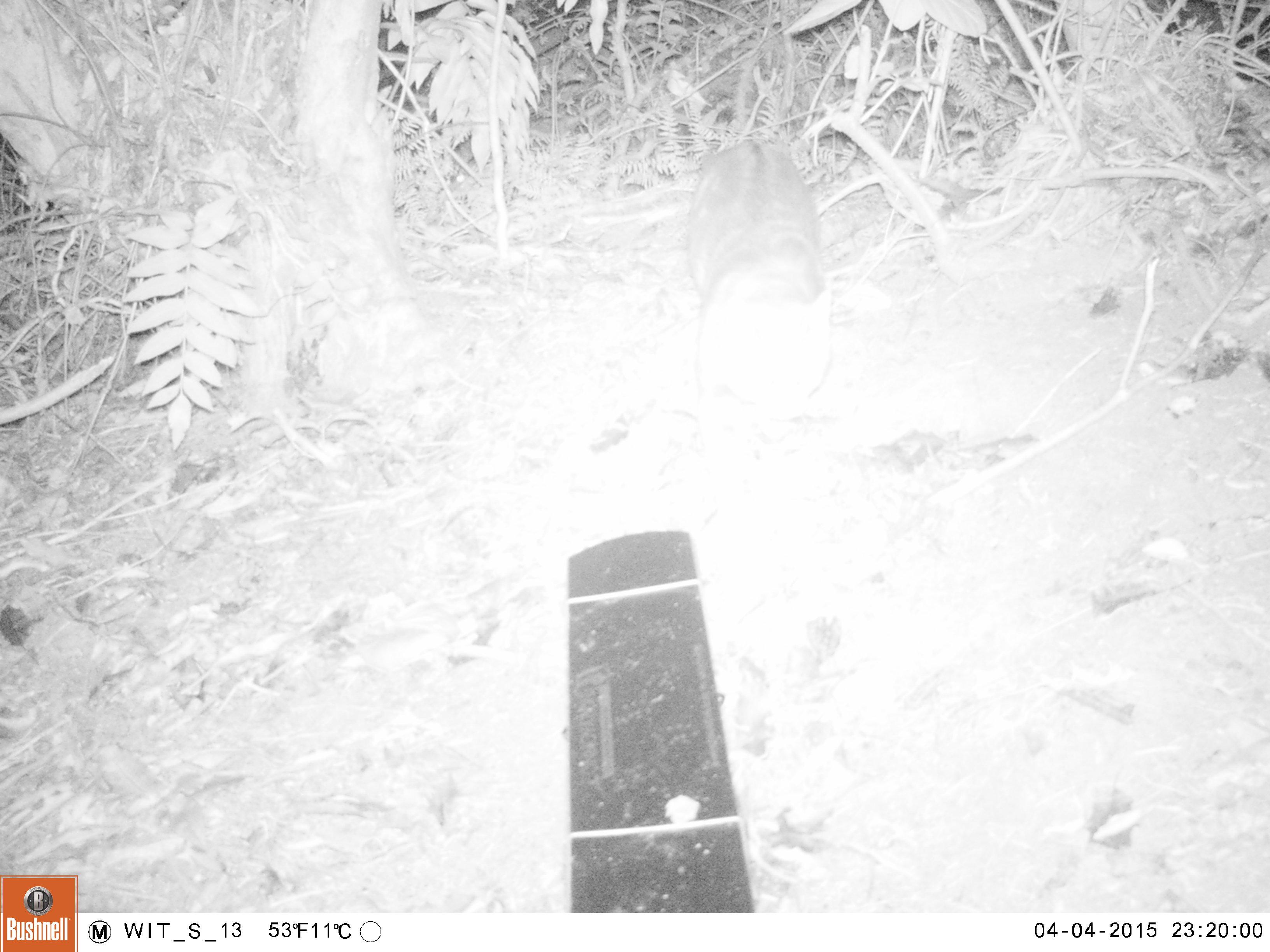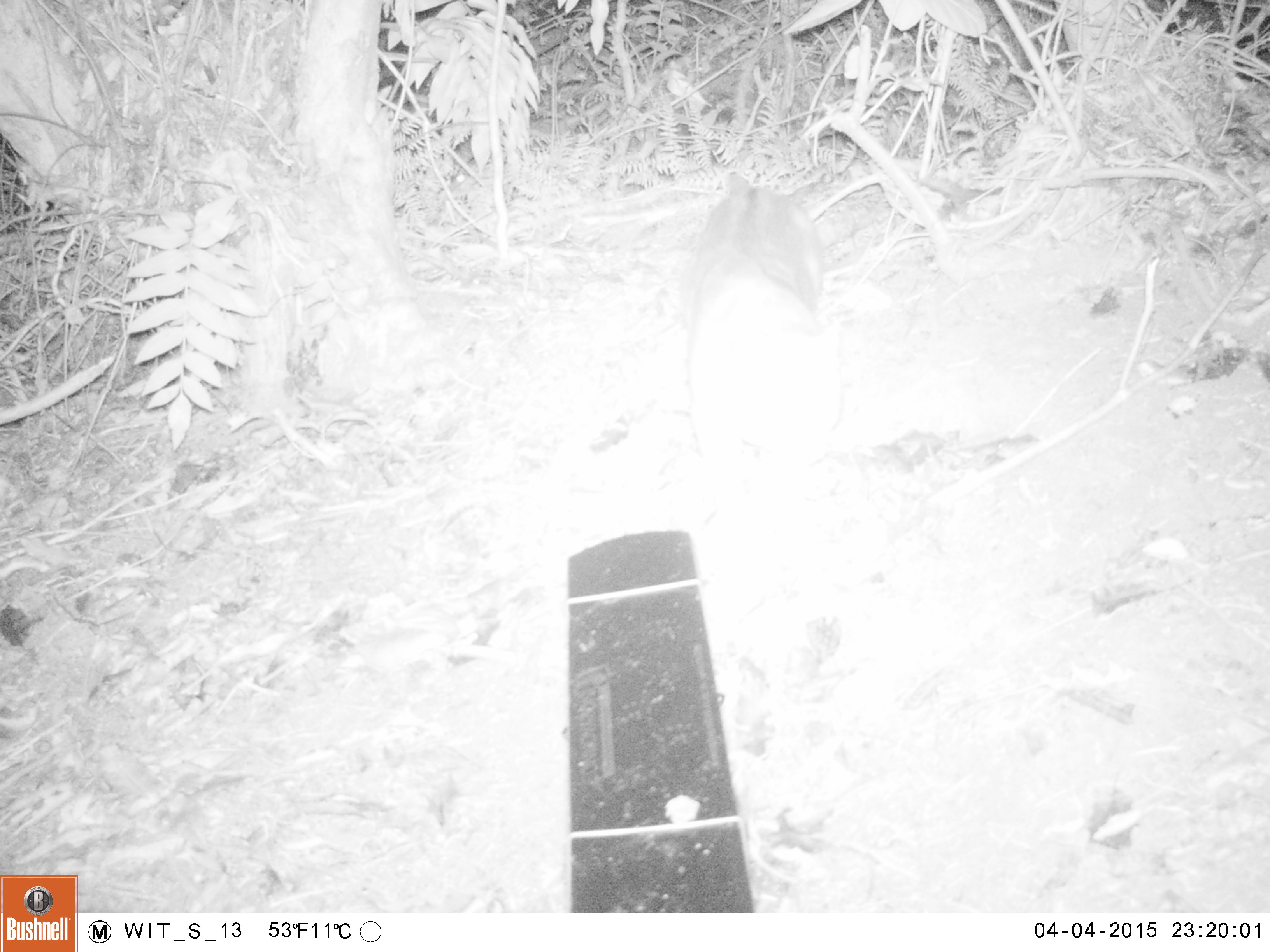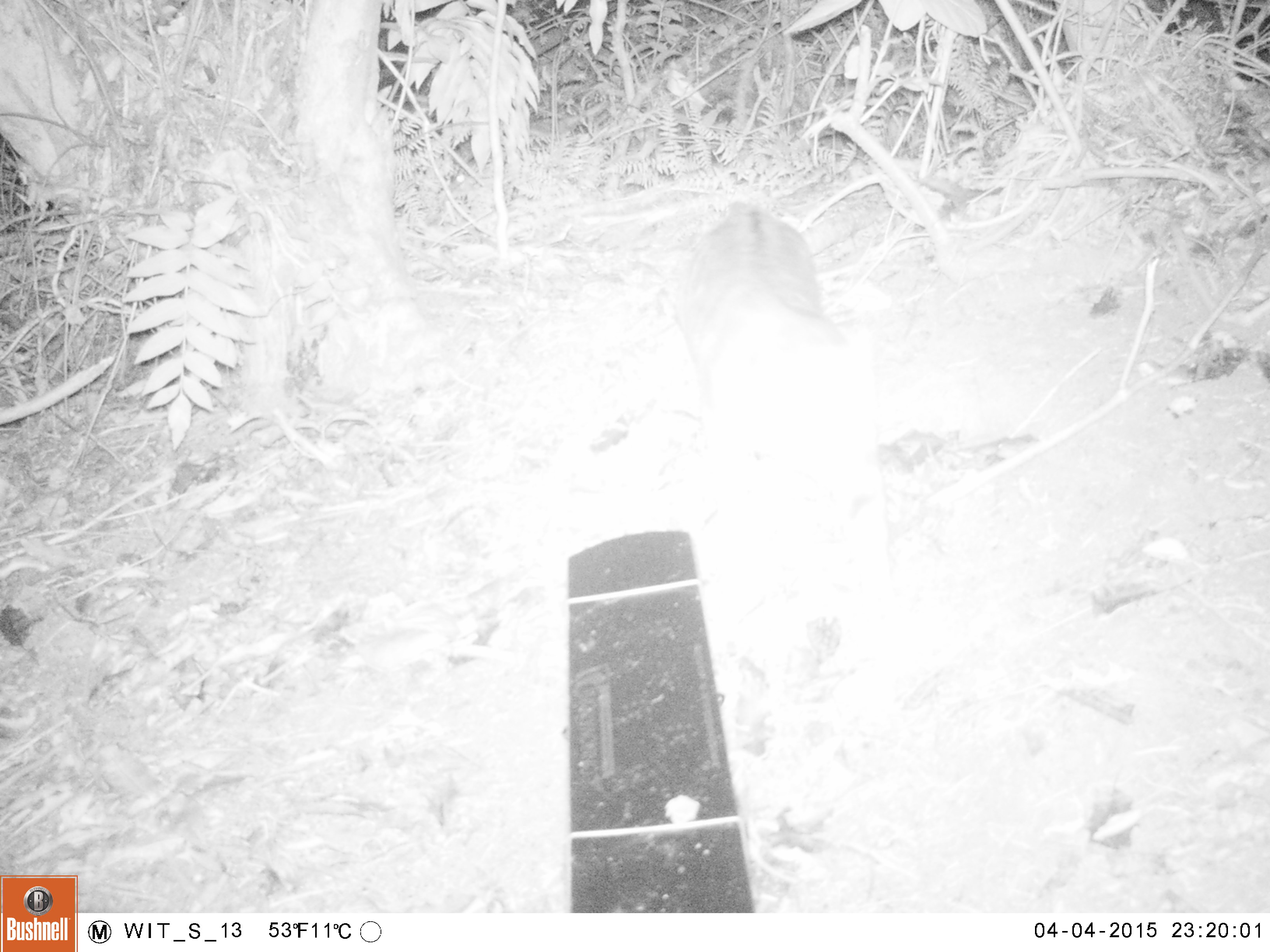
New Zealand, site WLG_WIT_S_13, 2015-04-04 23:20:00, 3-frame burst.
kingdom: Animalia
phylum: Chordata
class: Mammalia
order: Carnivora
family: Felidae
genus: Felis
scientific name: Felis catus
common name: domestic cat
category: cat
Cat (domestic cat) (Felis catus).